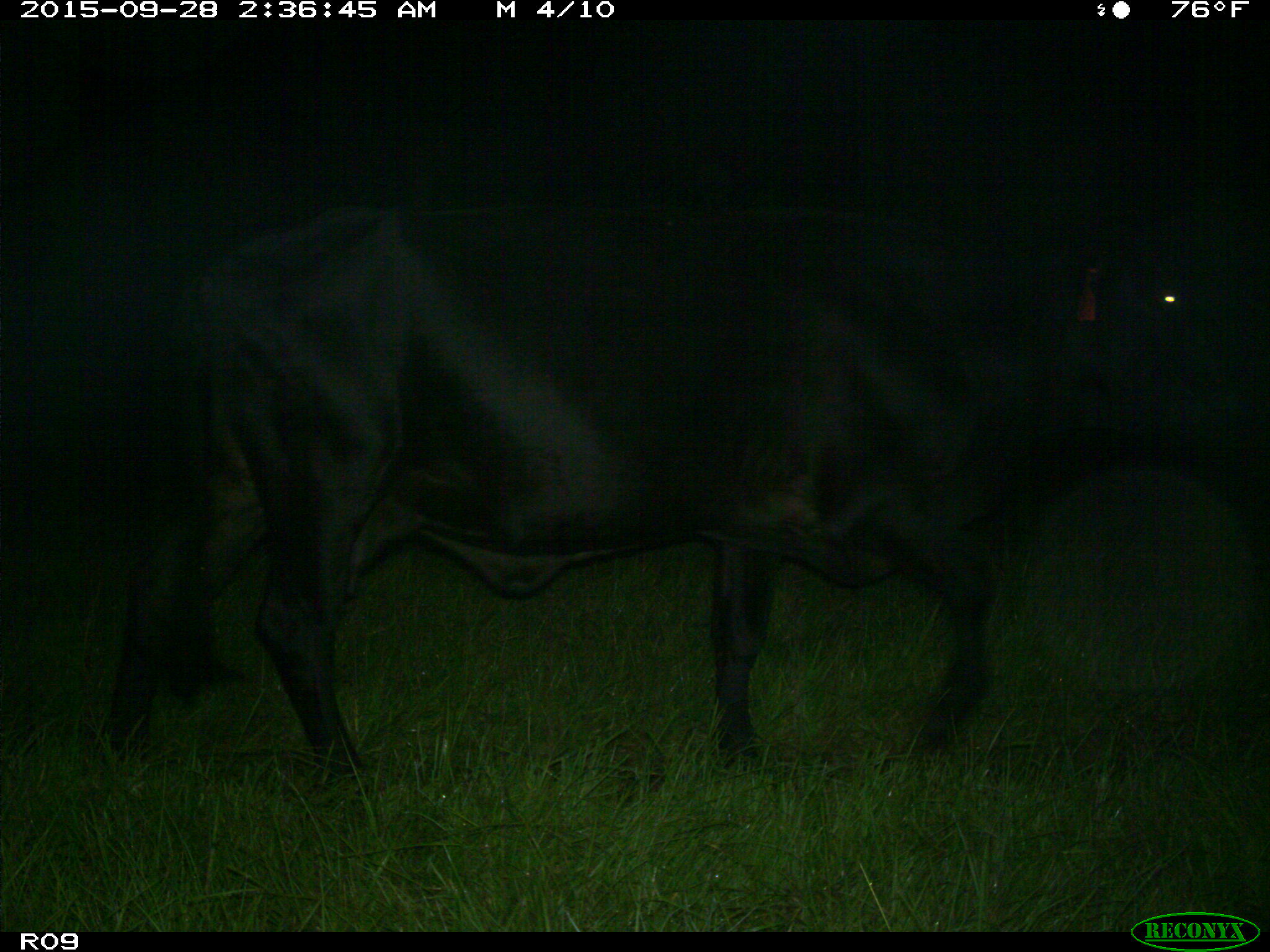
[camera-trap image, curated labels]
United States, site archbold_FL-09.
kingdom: Animalia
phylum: Chordata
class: Mammalia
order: Artiodactyla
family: Bovidae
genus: Bos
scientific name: Bos taurus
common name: domestic cow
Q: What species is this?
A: Bos taurus (domestic cow).